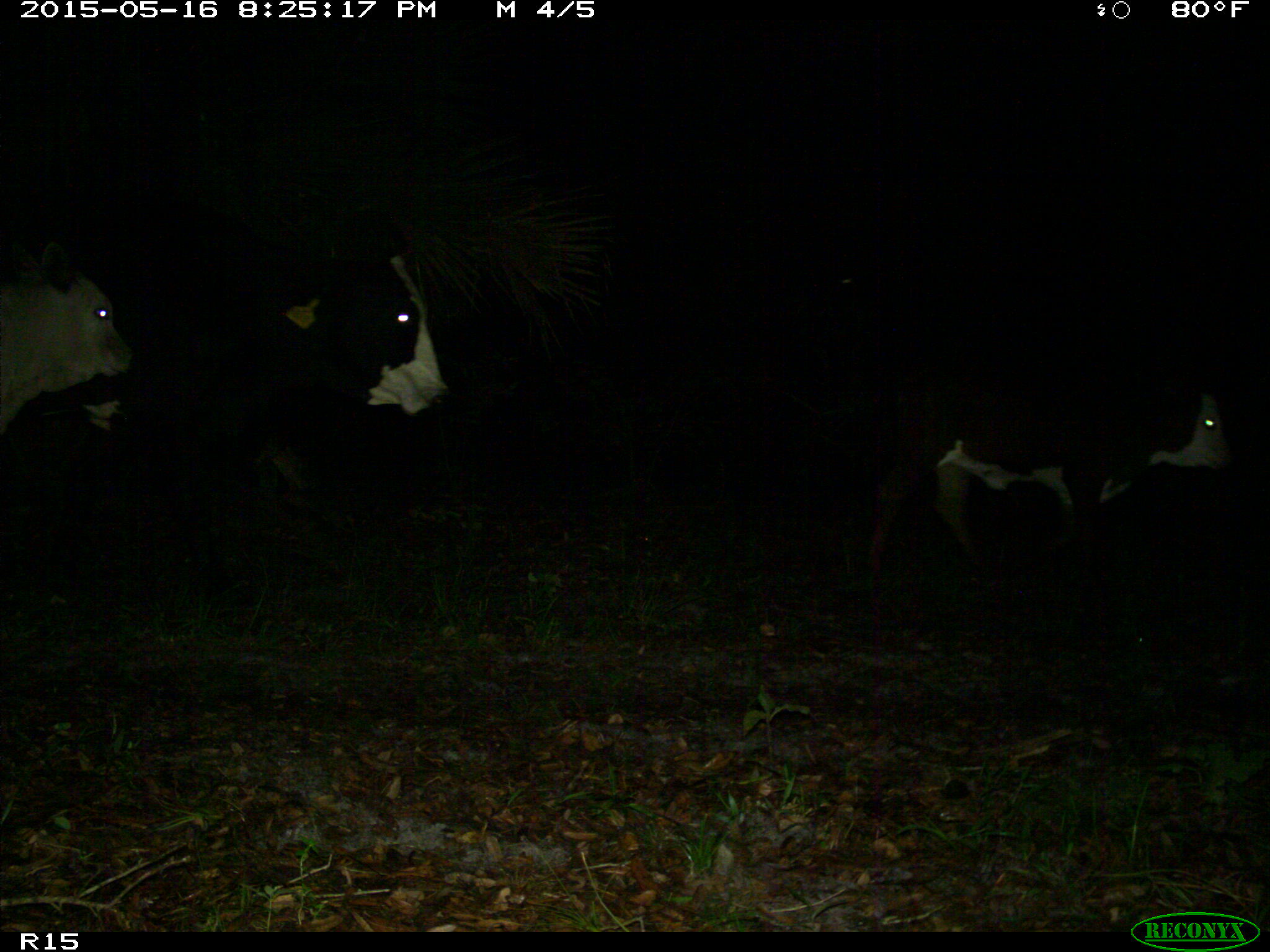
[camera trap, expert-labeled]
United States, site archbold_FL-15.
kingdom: Animalia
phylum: Chordata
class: Mammalia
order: Artiodactyla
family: Bovidae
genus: Bos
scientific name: Bos taurus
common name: domestic cow